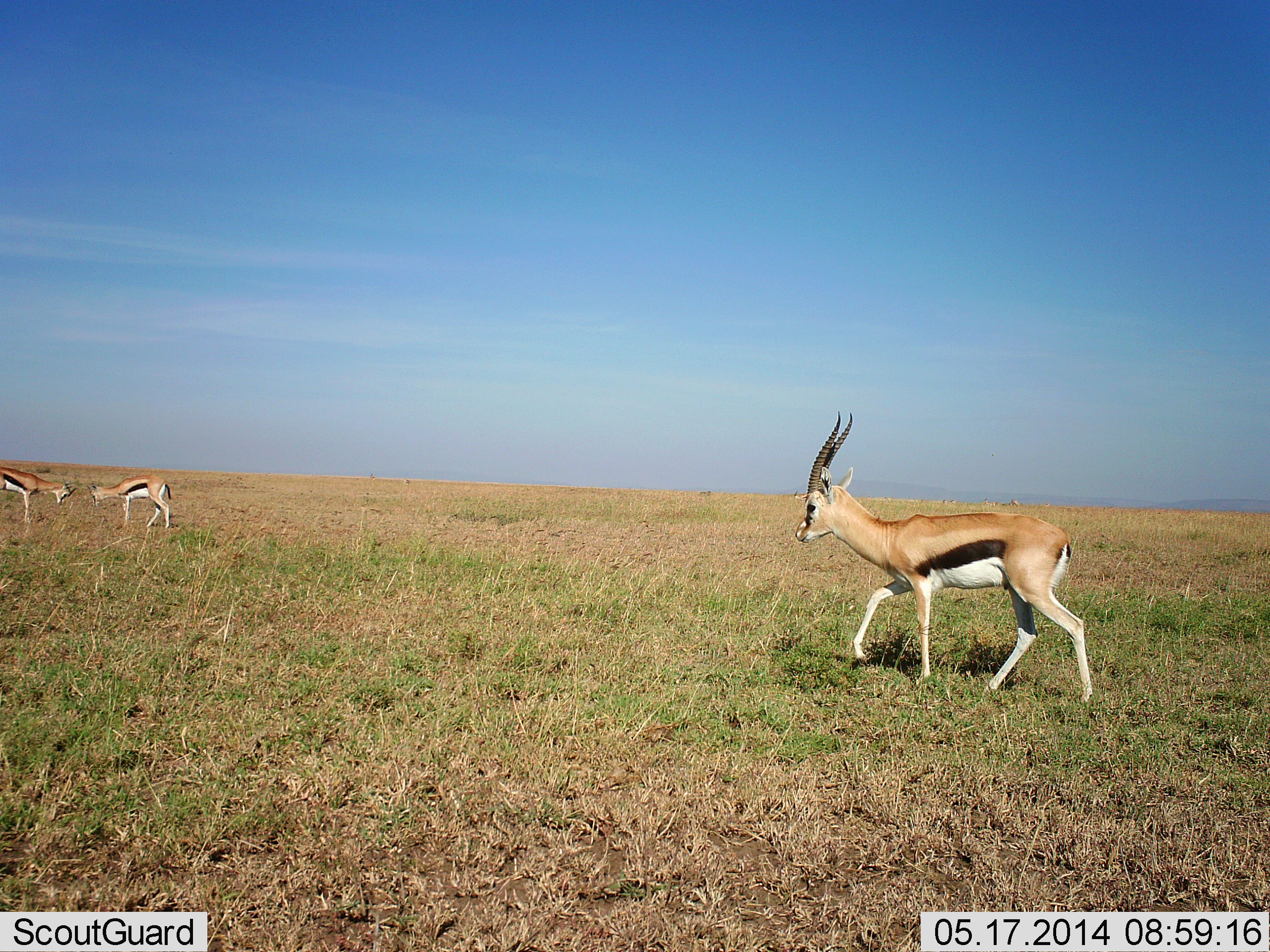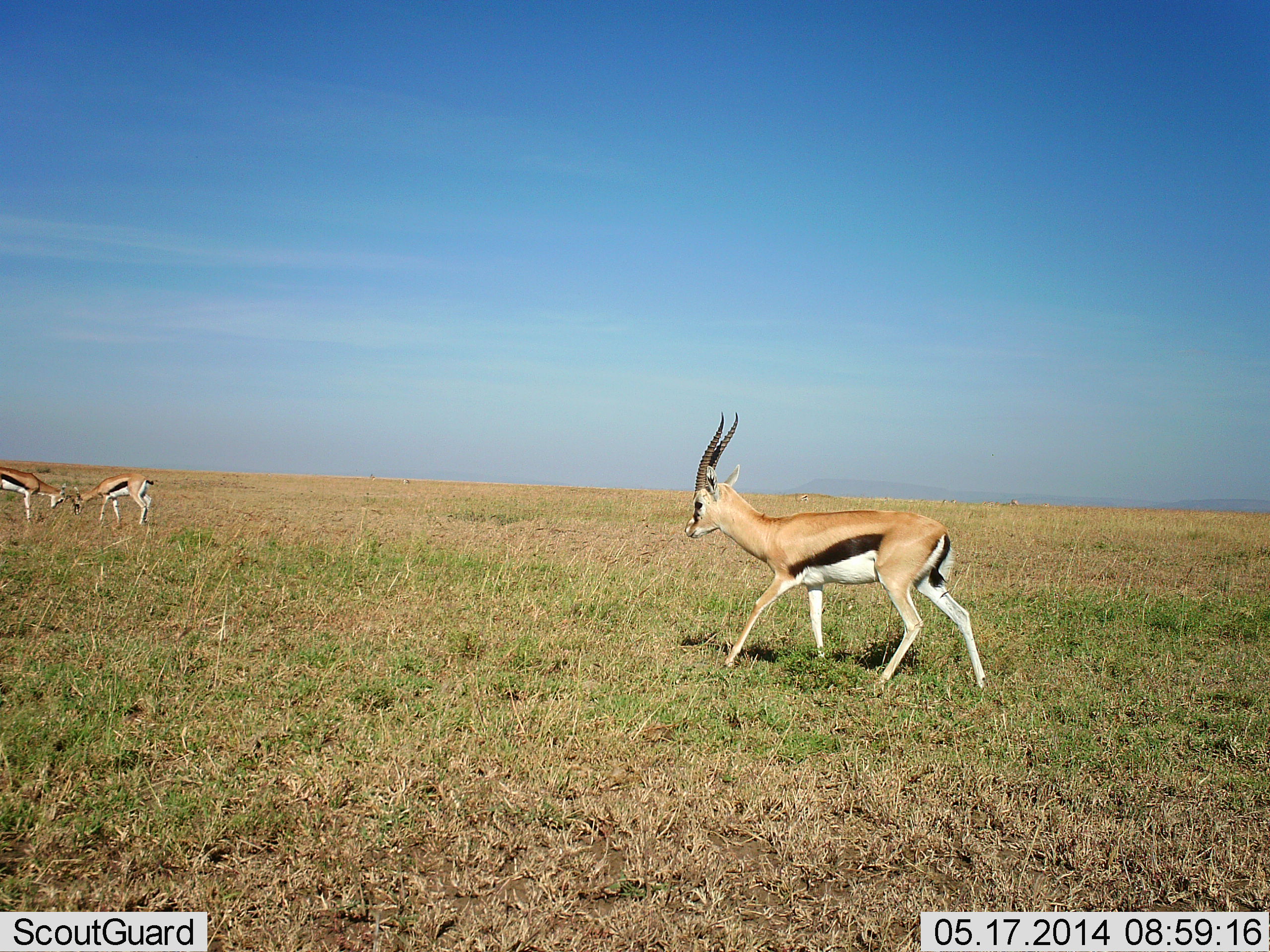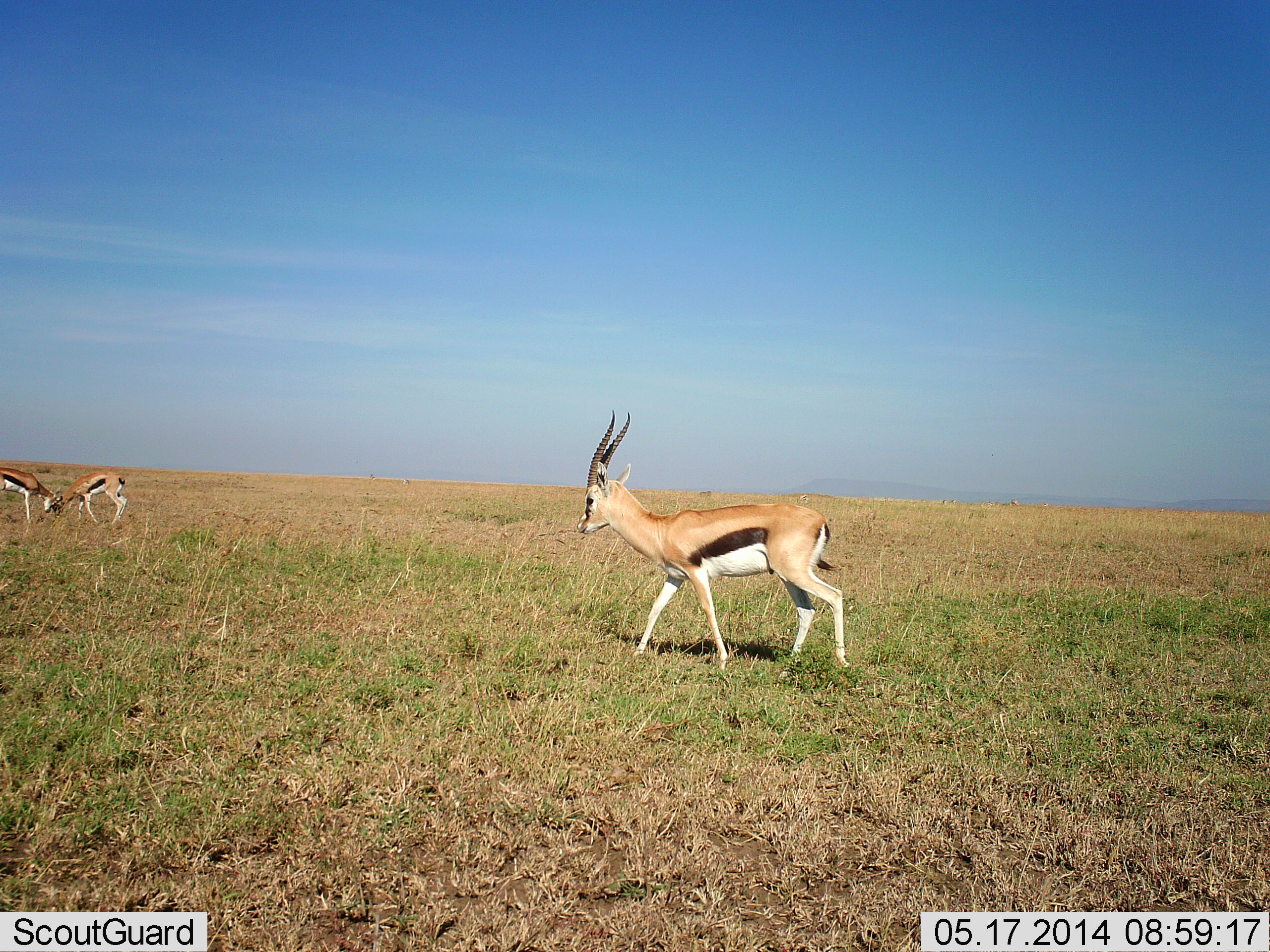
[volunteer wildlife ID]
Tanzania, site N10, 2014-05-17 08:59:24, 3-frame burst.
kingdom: Animalia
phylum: Chordata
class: Mammalia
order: Artiodactyla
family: Bovidae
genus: Eudorcas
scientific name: Eudorcas thomsonii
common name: thomson's gazelle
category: gazellethomsons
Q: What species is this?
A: Gazellethomsons (thomson's gazelle) (Eudorcas thomsonii).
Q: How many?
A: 3.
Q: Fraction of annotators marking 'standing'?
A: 20%.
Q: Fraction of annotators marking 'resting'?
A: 0%.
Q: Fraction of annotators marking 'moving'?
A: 90%.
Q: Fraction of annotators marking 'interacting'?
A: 70%.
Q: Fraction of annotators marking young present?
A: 0%.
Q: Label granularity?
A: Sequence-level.